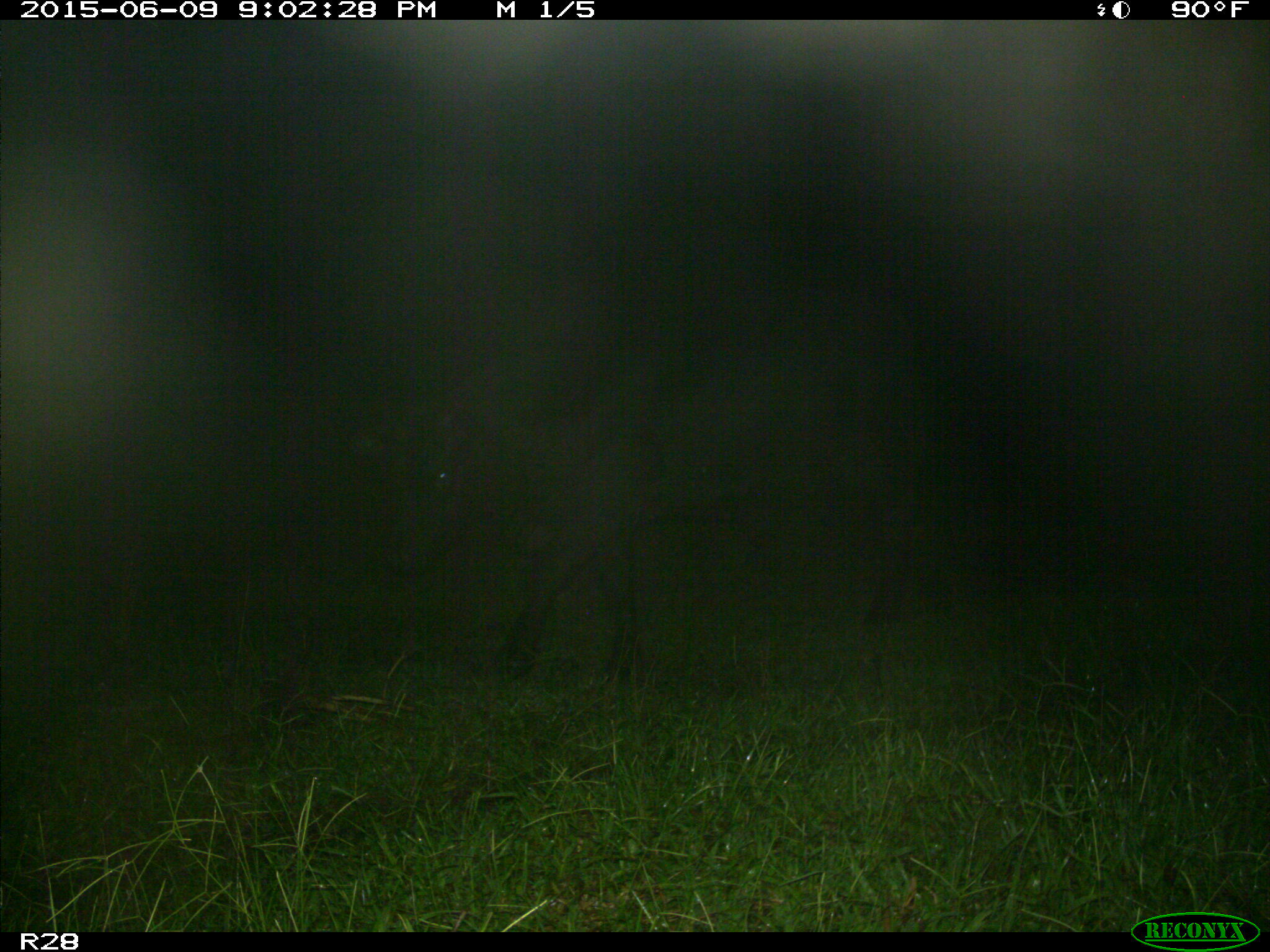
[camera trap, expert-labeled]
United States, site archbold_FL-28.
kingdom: Animalia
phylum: Chordata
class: Mammalia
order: Artiodactyla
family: Bovidae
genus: Bos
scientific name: Bos taurus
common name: domestic cow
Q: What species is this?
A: Bos taurus (domestic cow).